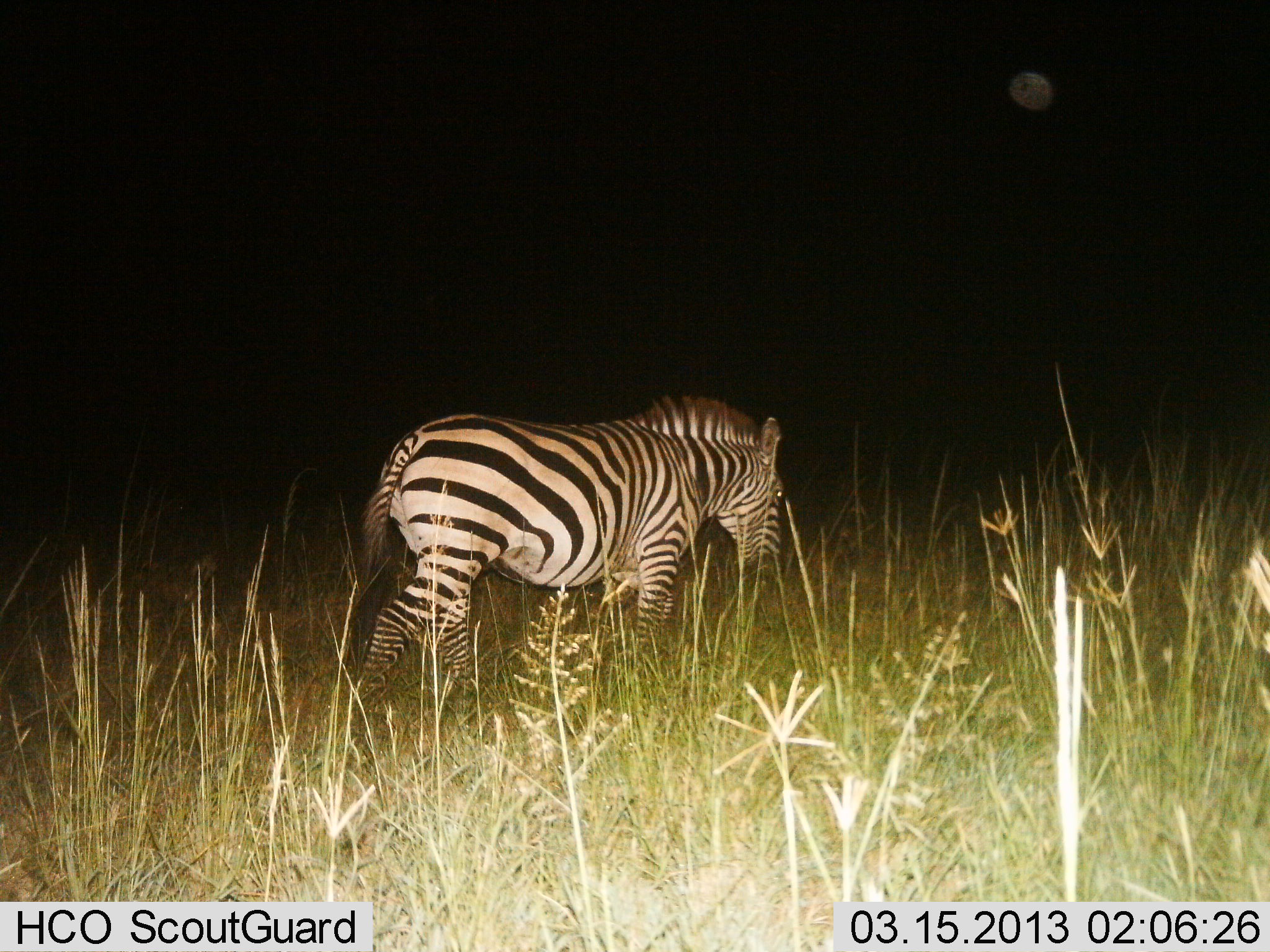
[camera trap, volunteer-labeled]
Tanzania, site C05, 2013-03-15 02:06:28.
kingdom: Animalia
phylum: Chordata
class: Mammalia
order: Perissodactyla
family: Equidae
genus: Equus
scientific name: Equus quagga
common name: plains zebra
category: zebra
Zebra (plains zebra) (Equus quagga), count 1. Behavior (volunteer vote fractions): standing 14%, resting 0%, moving 81%, interacting 0%. Young present (vote fraction): 0%. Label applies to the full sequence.